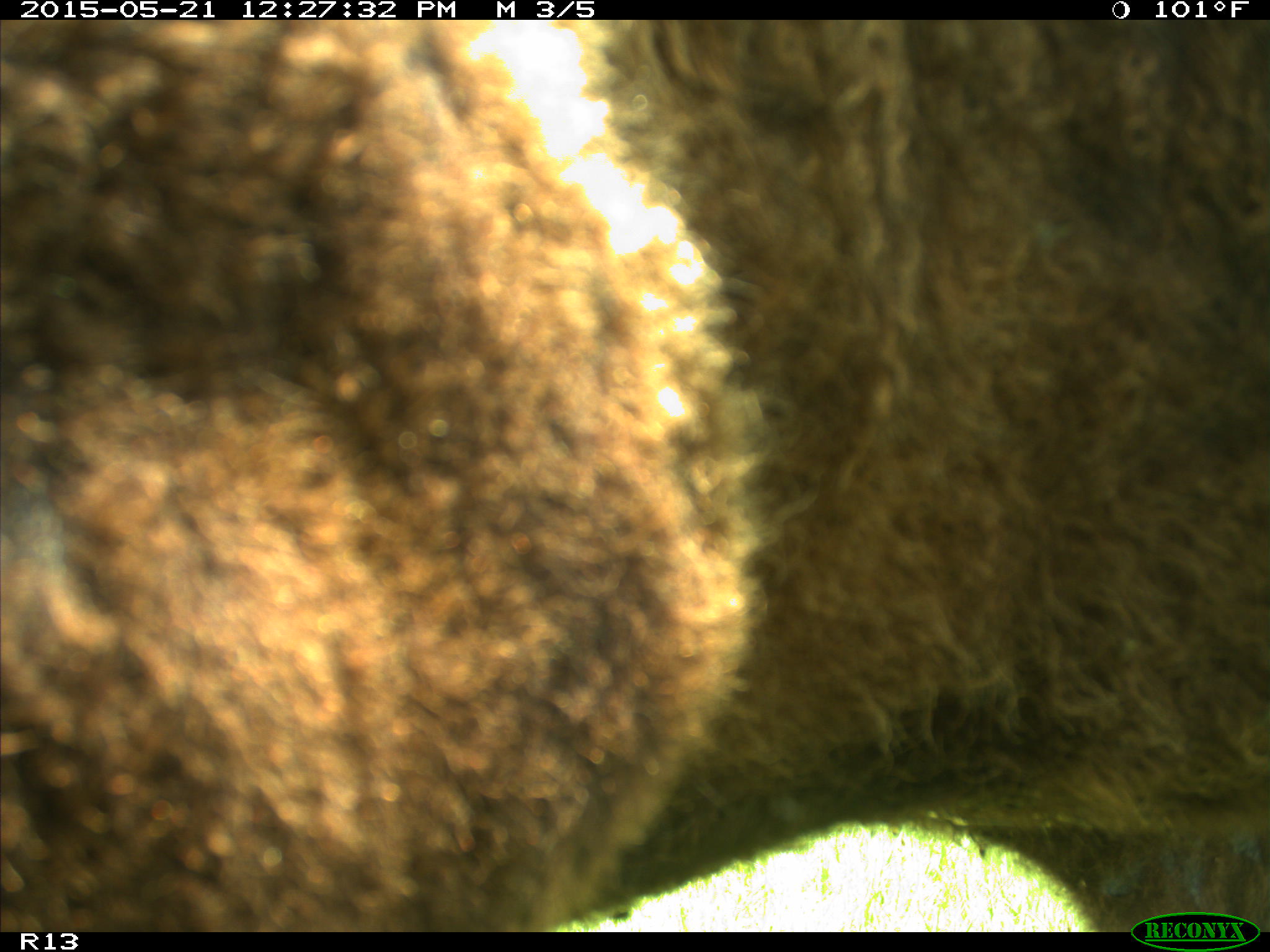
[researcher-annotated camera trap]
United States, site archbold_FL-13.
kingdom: Animalia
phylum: Chordata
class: Mammalia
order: Artiodactyla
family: Bovidae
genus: Bos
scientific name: Bos taurus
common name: domestic cow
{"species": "Bos taurus (domestic cow)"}